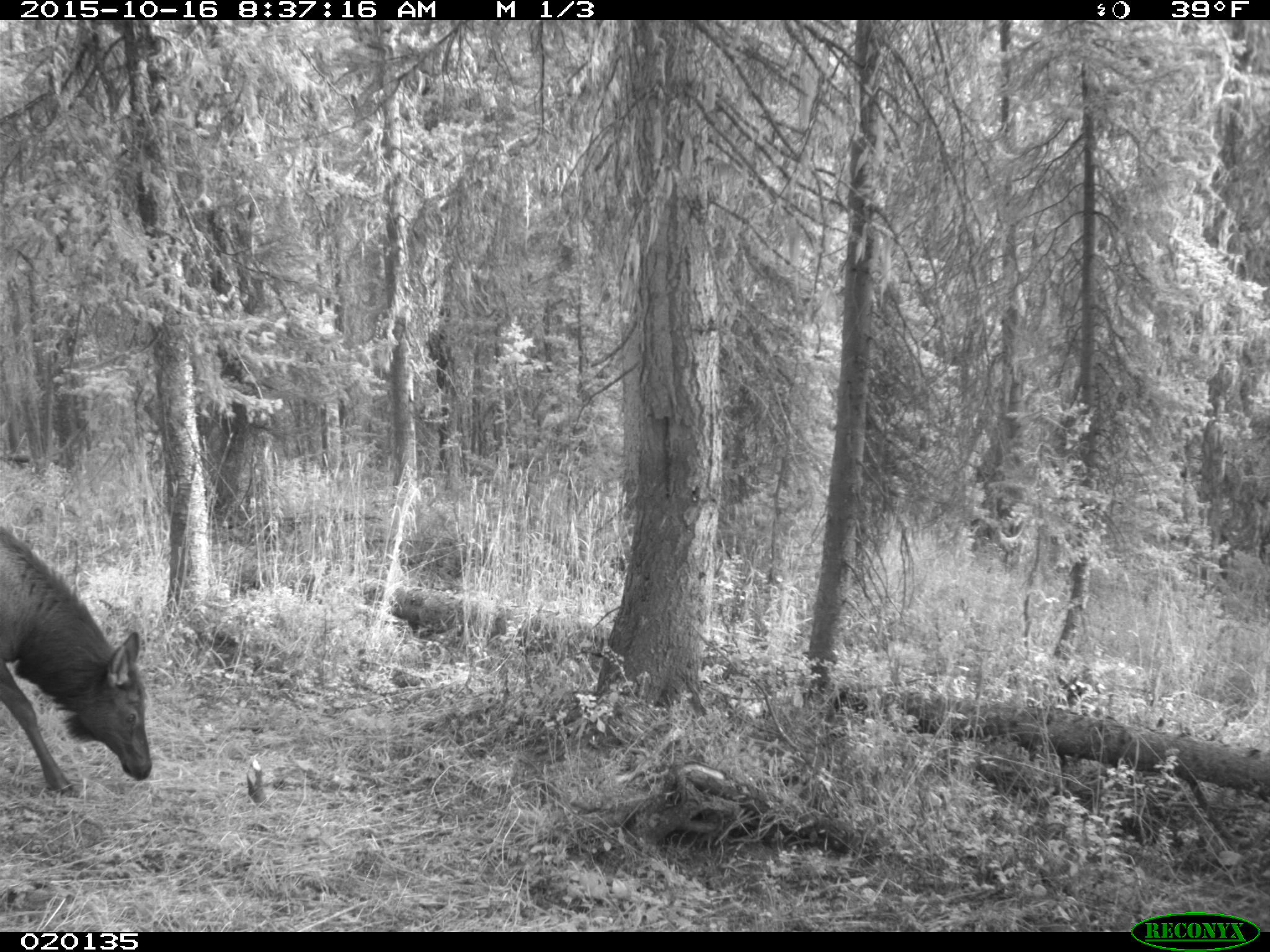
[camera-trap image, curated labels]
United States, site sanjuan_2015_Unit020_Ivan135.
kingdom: Animalia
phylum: Chordata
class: Mammalia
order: Artiodactyla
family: Cervidae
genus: Cervus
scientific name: Cervus elaphus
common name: red deer